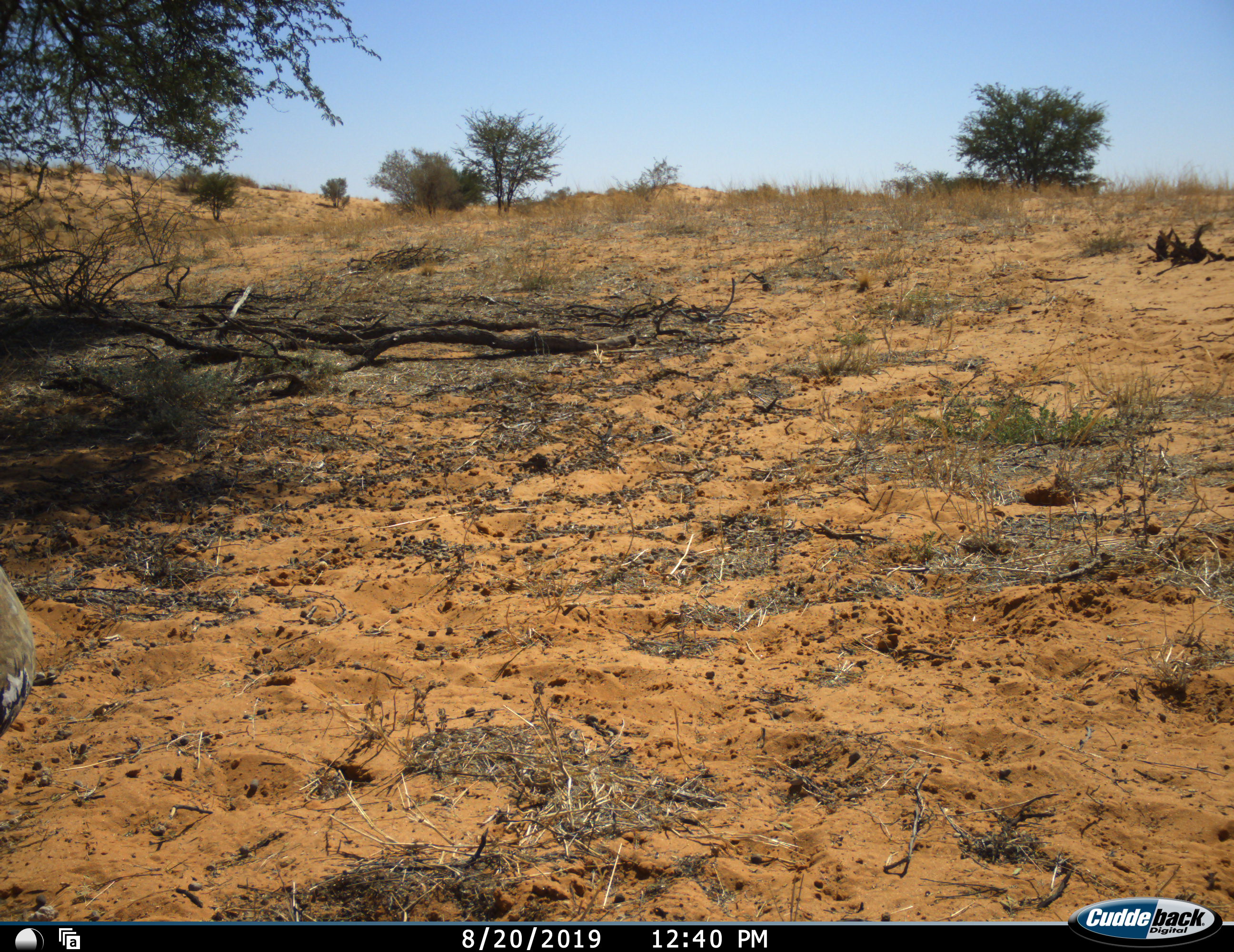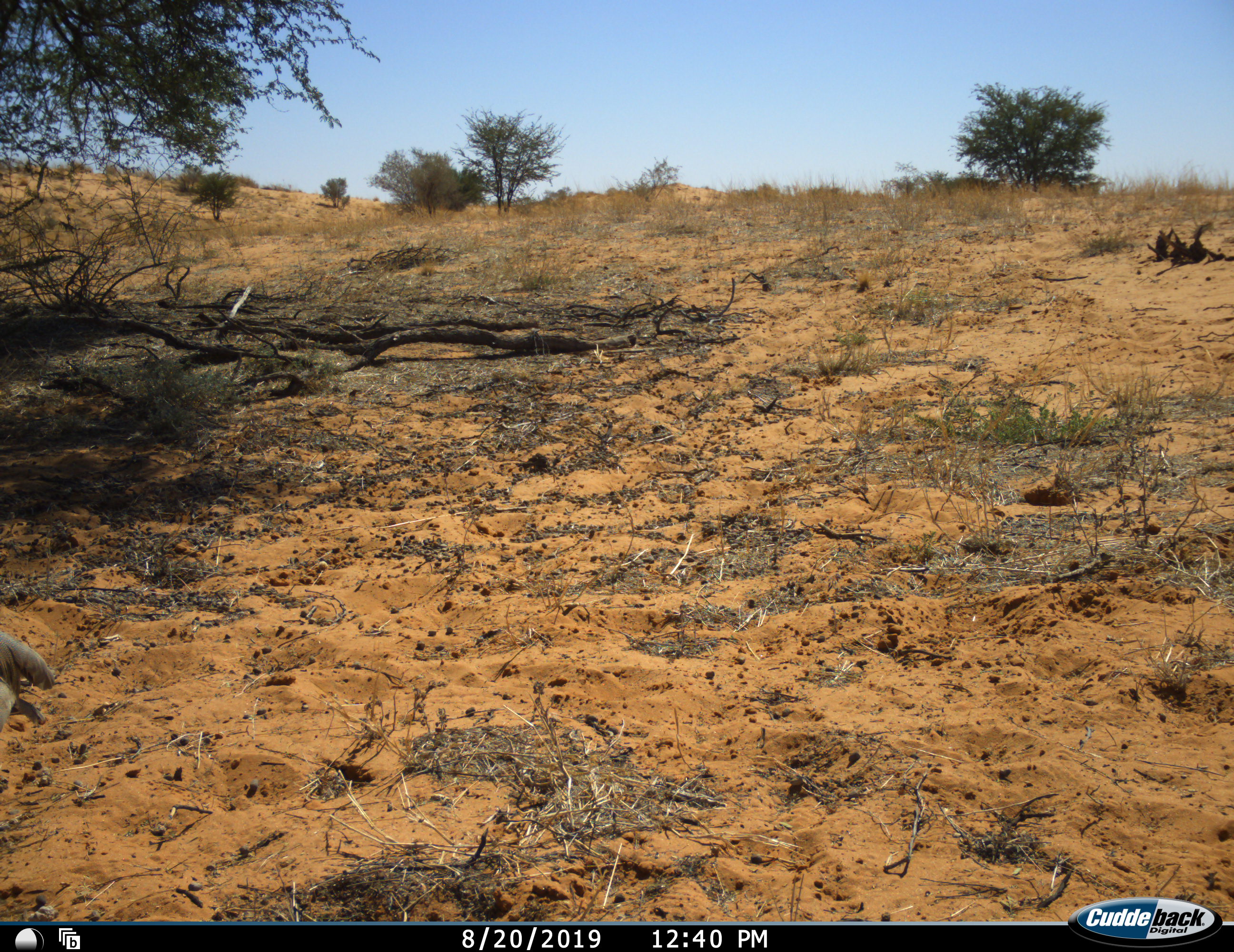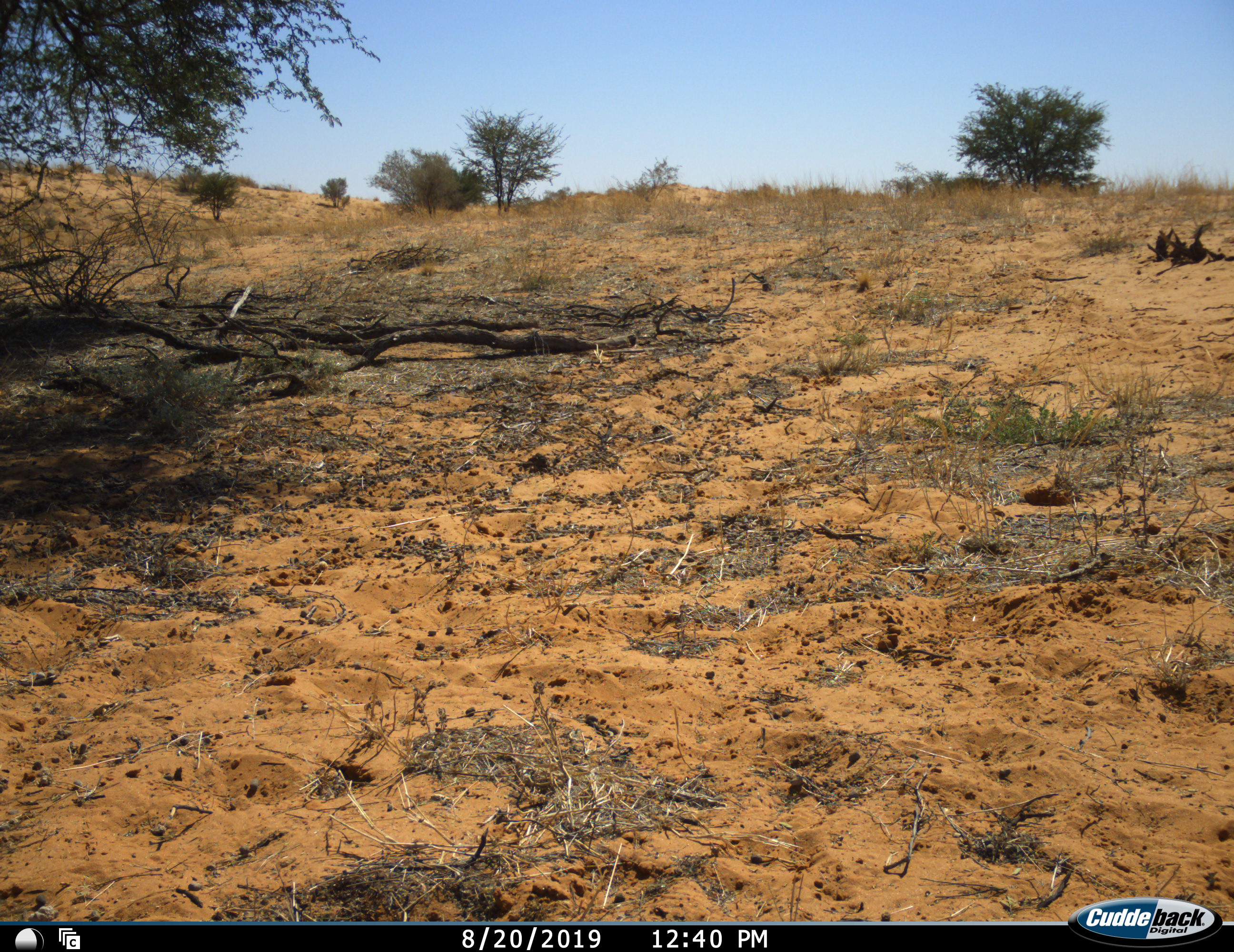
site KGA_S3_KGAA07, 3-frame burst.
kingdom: Animalia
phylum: Chordata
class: Aves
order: Otidiformes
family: Otididae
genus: Ardeotis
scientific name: Ardeotis kori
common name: kori bustard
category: bustardkori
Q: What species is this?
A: Bustardkori (kori bustard) (Ardeotis kori).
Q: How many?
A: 1.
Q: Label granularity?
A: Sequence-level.